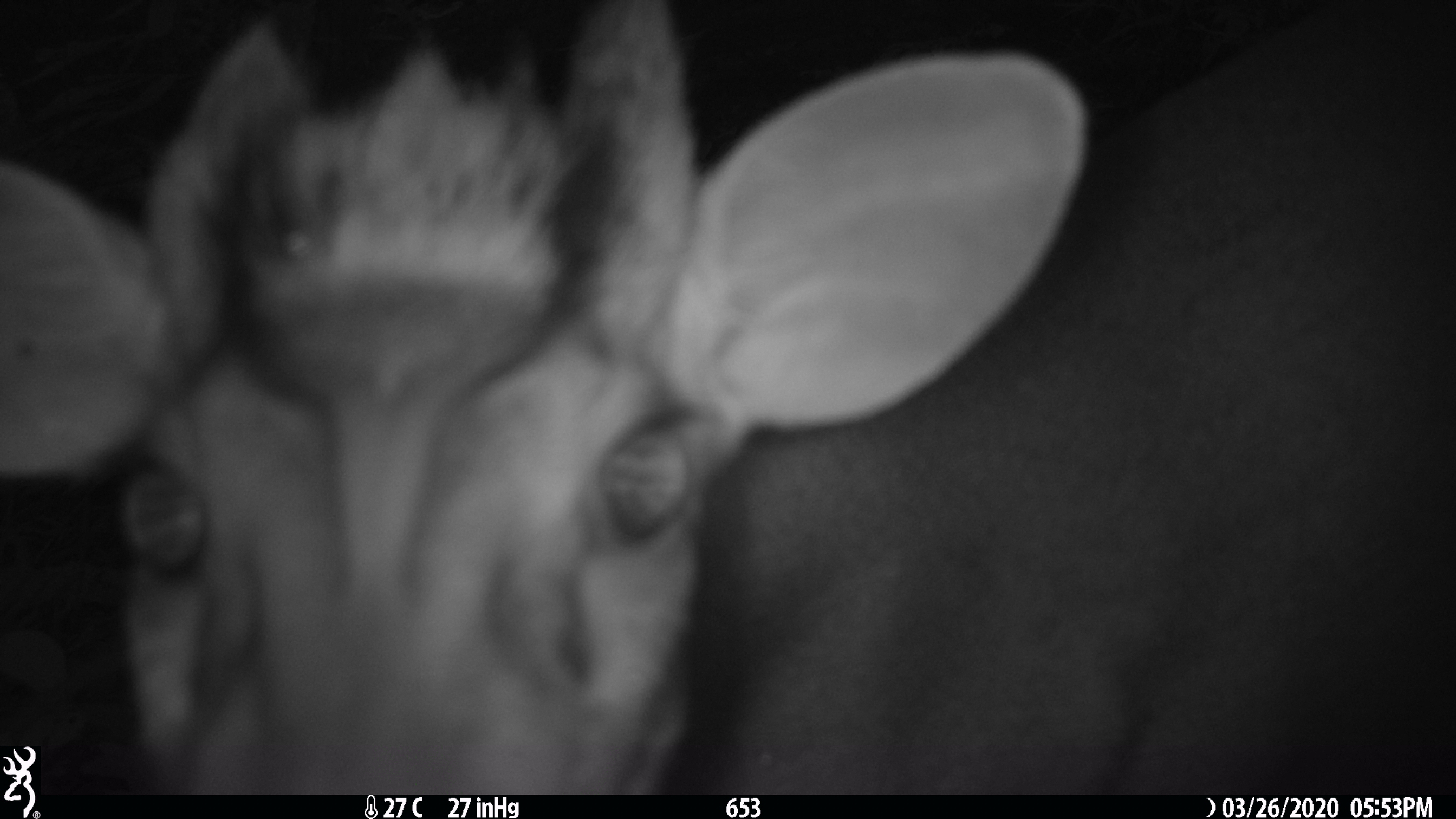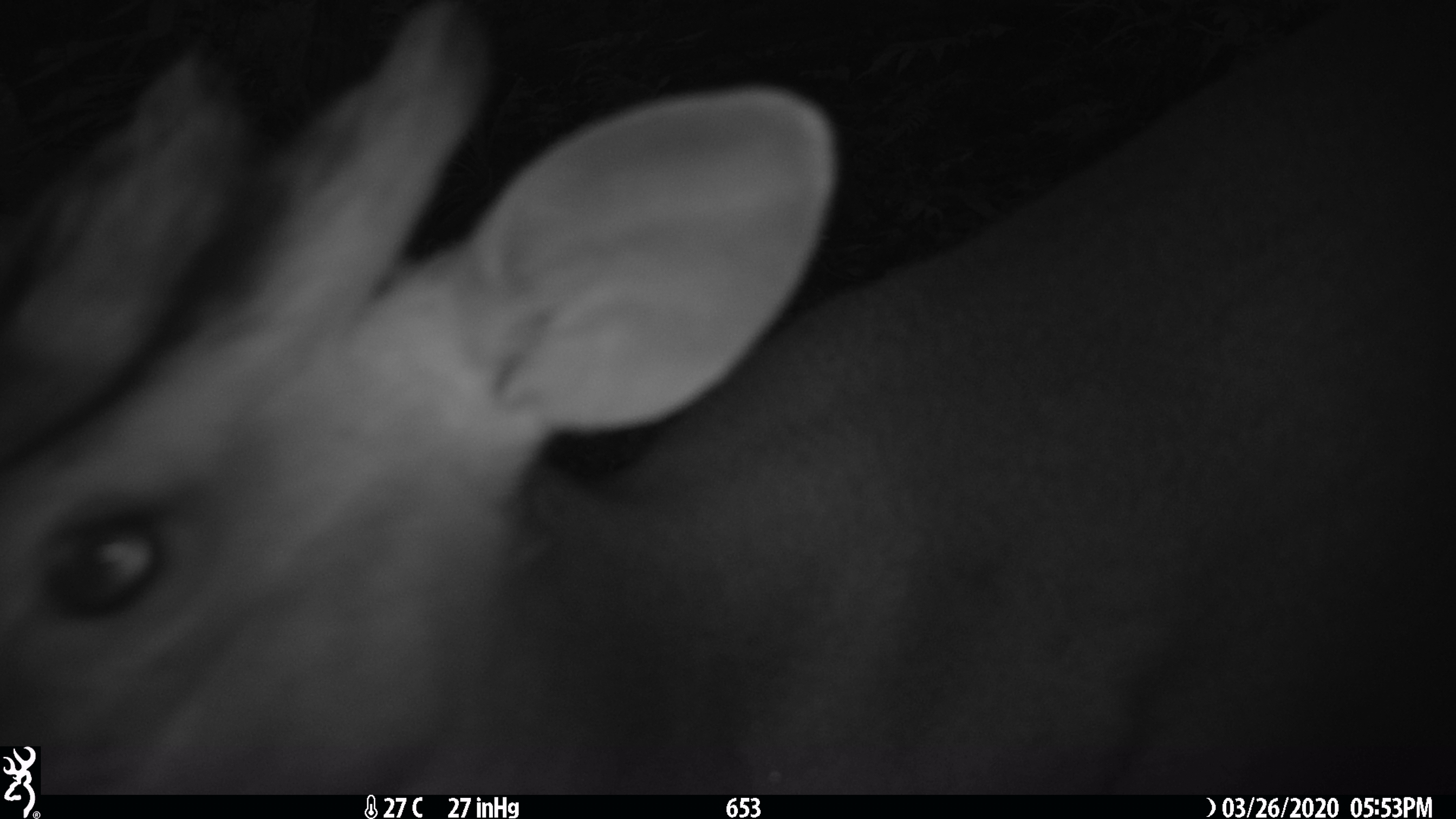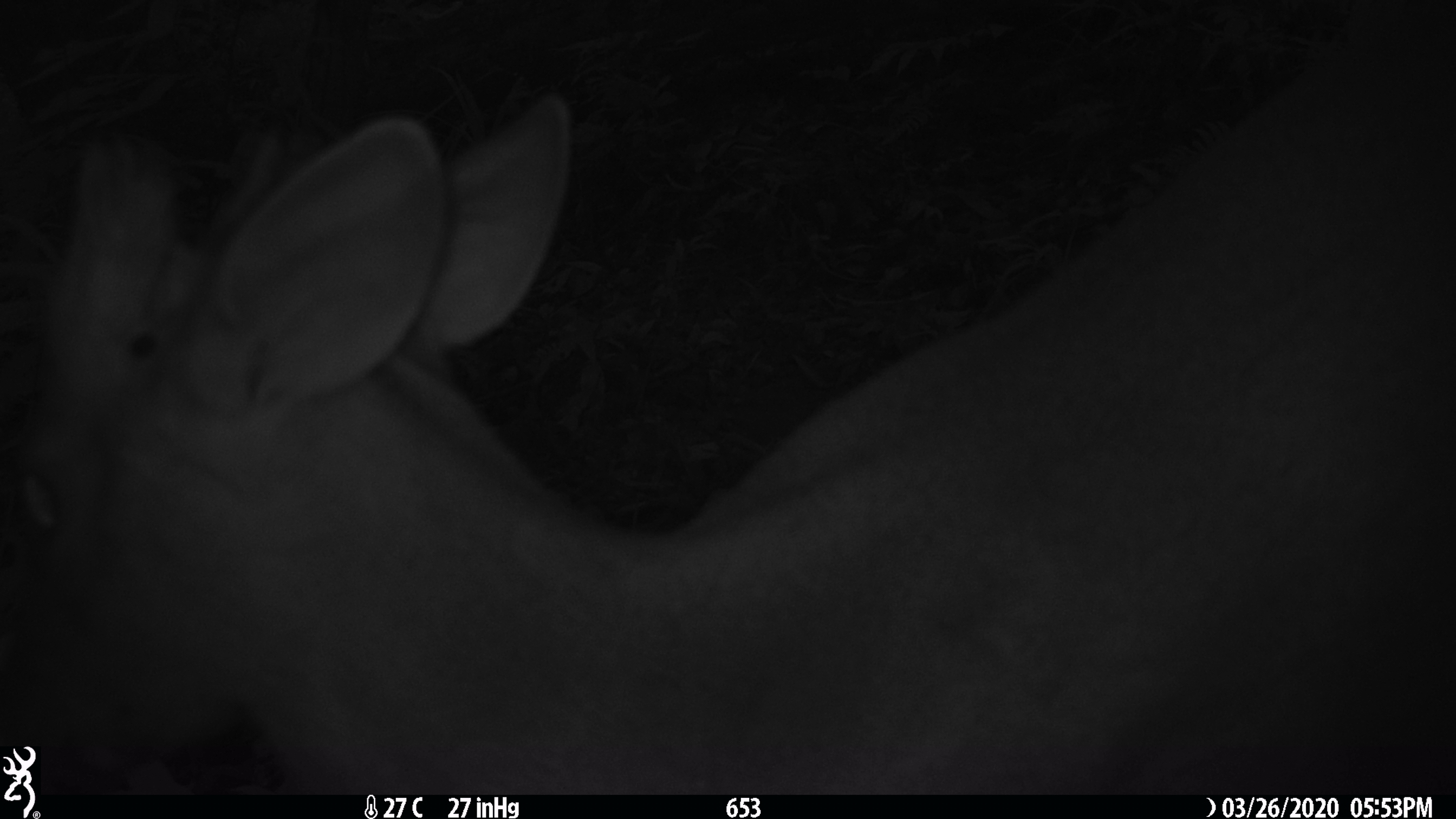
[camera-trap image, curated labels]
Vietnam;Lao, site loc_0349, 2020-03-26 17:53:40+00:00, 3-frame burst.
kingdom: Animalia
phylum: Chordata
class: Mammalia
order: Artiodactyla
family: Cervidae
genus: Muntiacus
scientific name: Muntiacus rooseveltorum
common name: roosevelt's muntjac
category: roosevelts muntjac group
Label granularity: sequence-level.